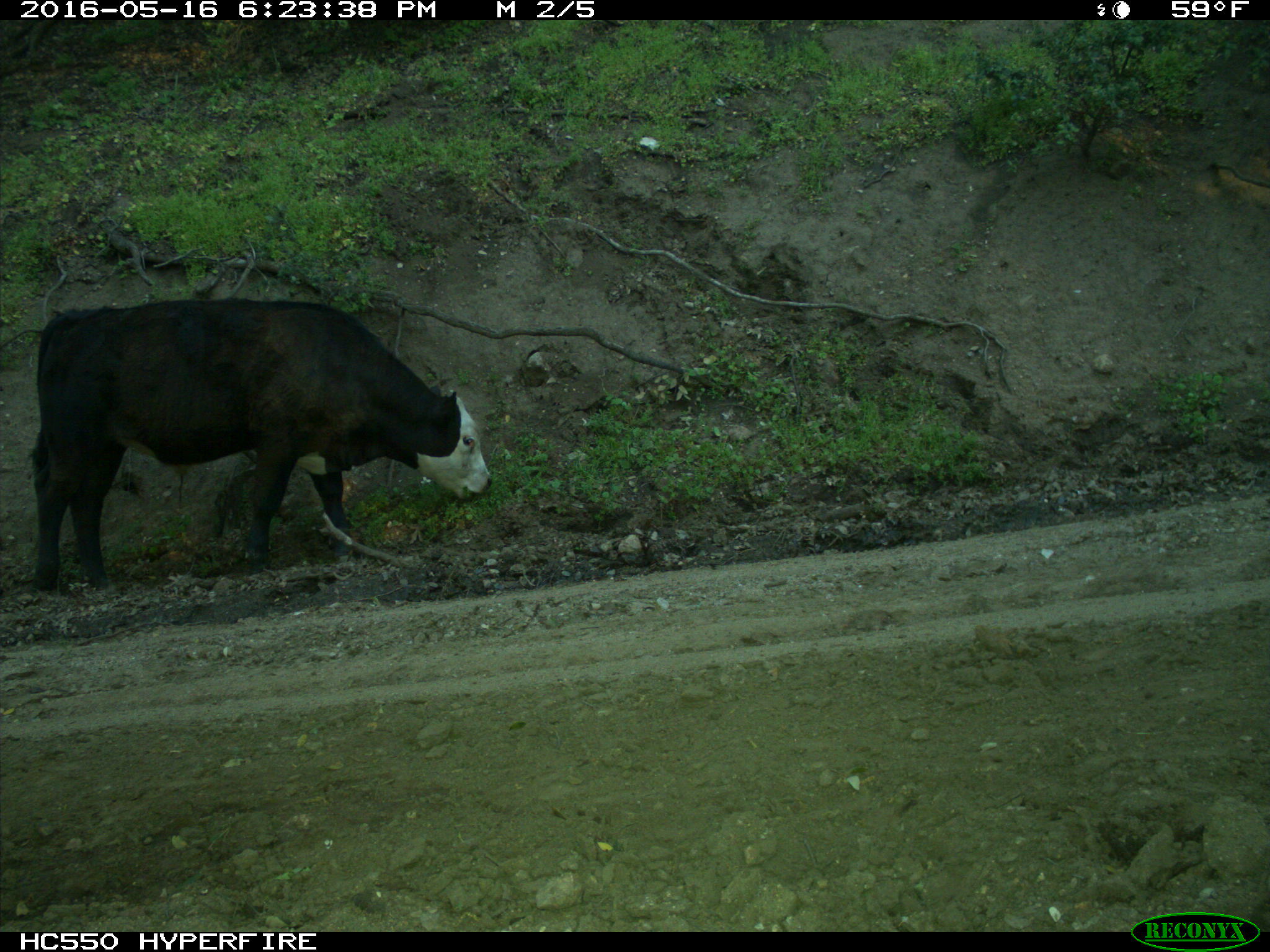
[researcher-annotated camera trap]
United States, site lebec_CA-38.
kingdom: Animalia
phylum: Chordata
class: Mammalia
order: Artiodactyla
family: Bovidae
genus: Bos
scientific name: Bos taurus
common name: domestic cow